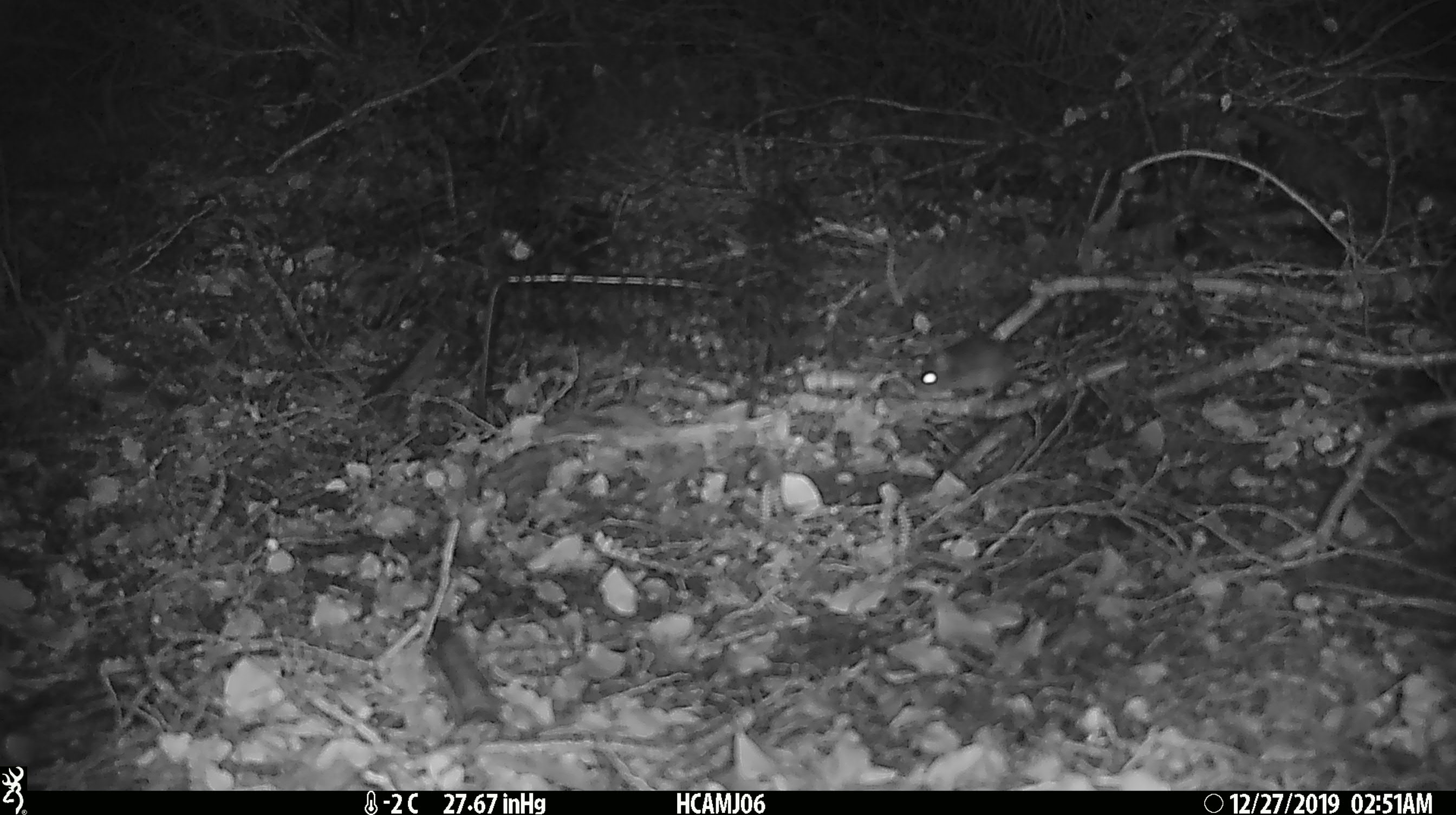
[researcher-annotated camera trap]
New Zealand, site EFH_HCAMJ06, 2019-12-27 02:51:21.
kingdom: Animalia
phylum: Chordata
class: Mammalia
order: Rodentia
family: Muridae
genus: Mus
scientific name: Mus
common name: mouse